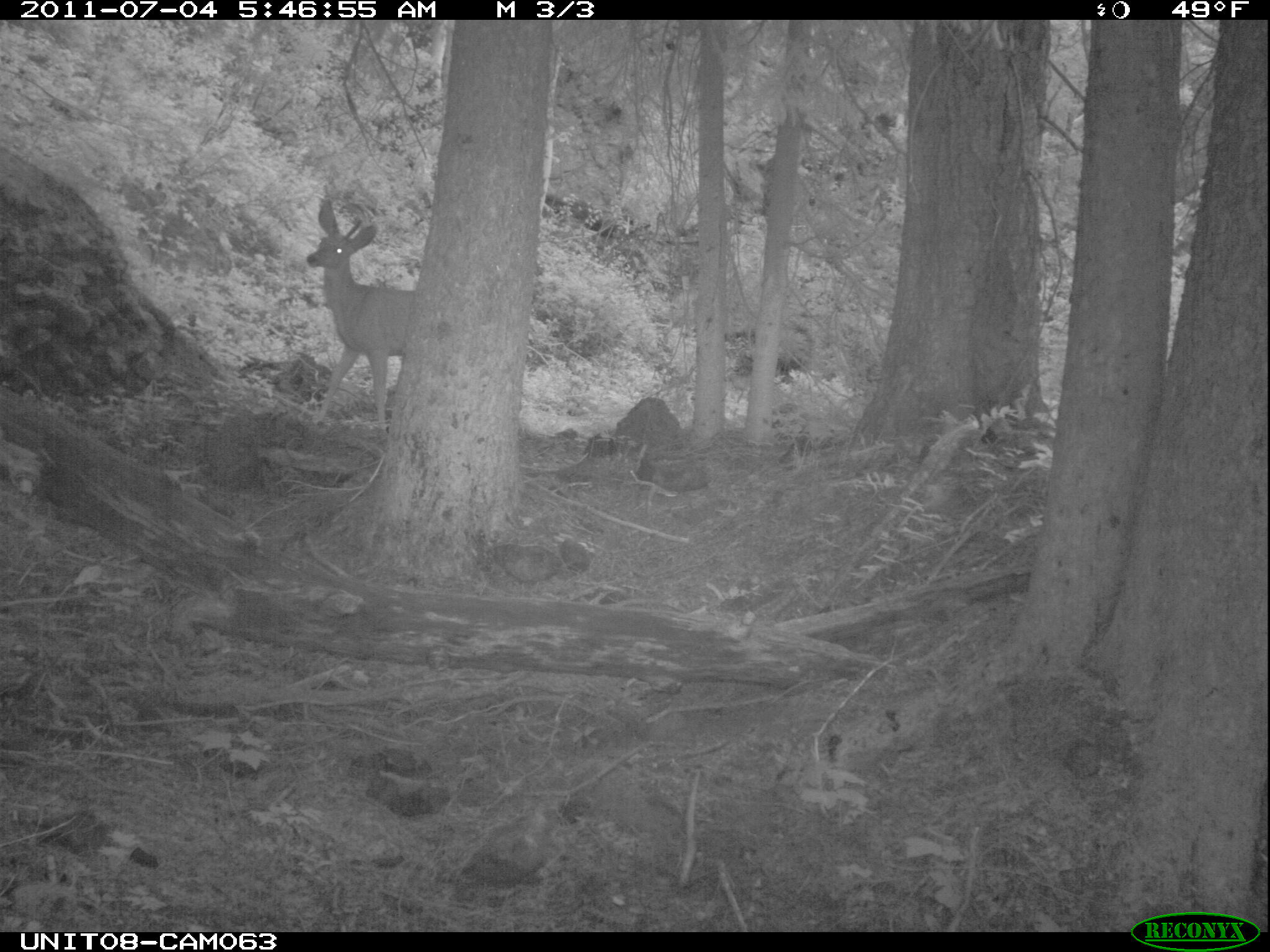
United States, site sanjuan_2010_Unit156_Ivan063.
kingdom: Animalia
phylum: Chordata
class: Mammalia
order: Artiodactyla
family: Cervidae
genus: Odocoileus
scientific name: Odocoileus hemionus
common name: mule deer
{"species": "Odocoileus hemionus (mule deer)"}